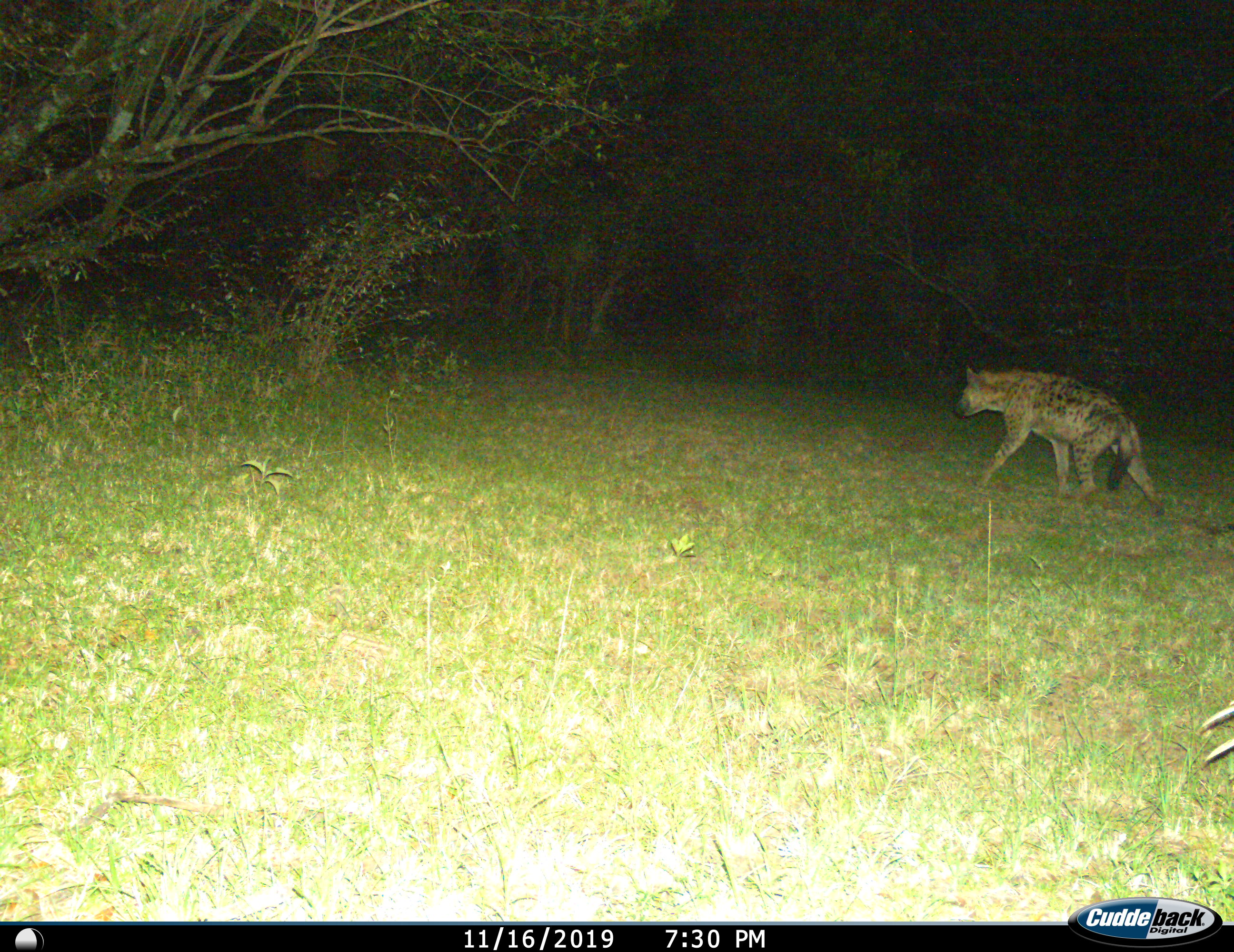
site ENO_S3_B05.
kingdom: Animalia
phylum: Chordata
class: Mammalia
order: Carnivora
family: Hyaenidae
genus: Crocuta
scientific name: Crocuta crocuta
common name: spotted hyena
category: hyenaspotted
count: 1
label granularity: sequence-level